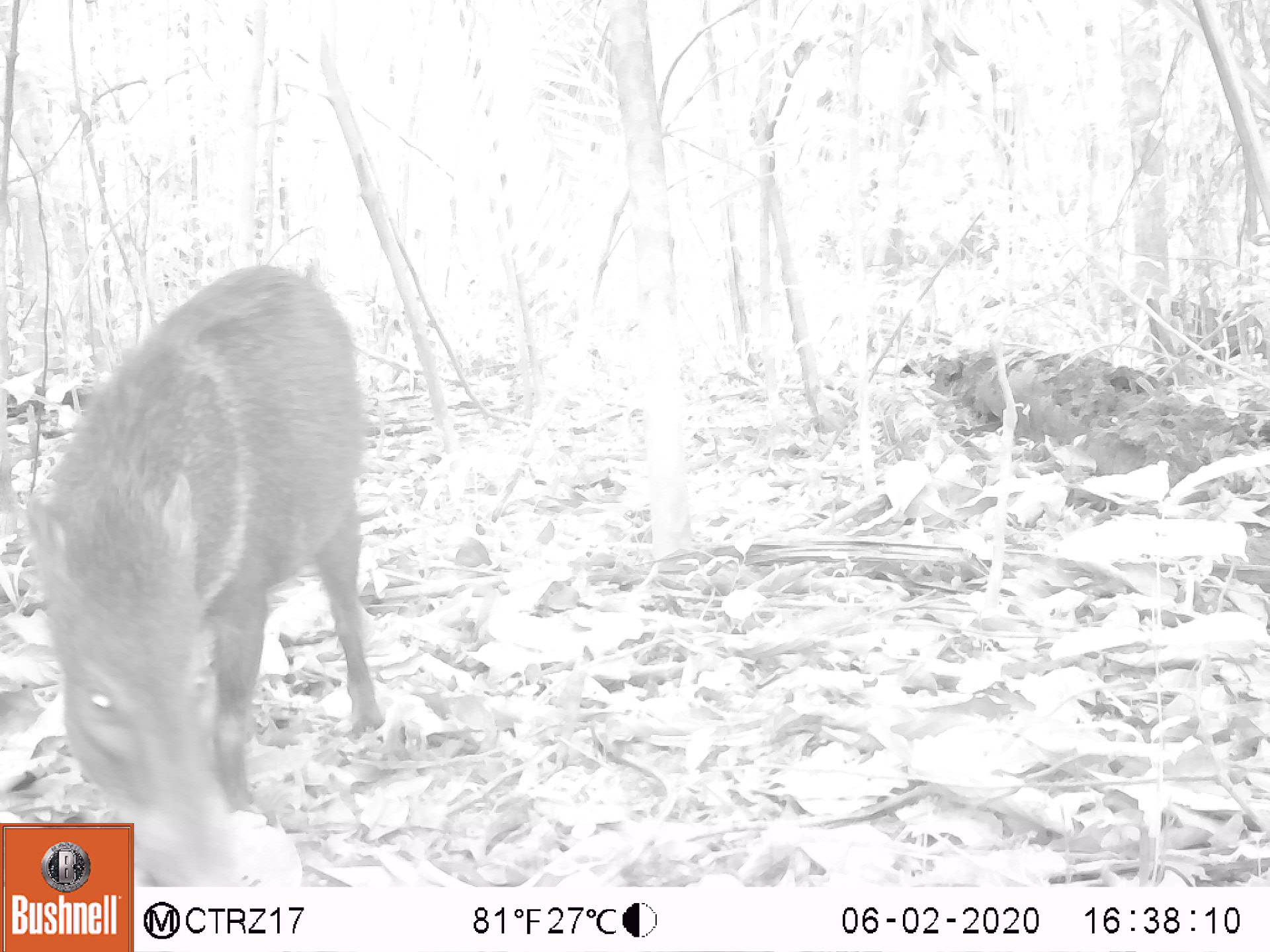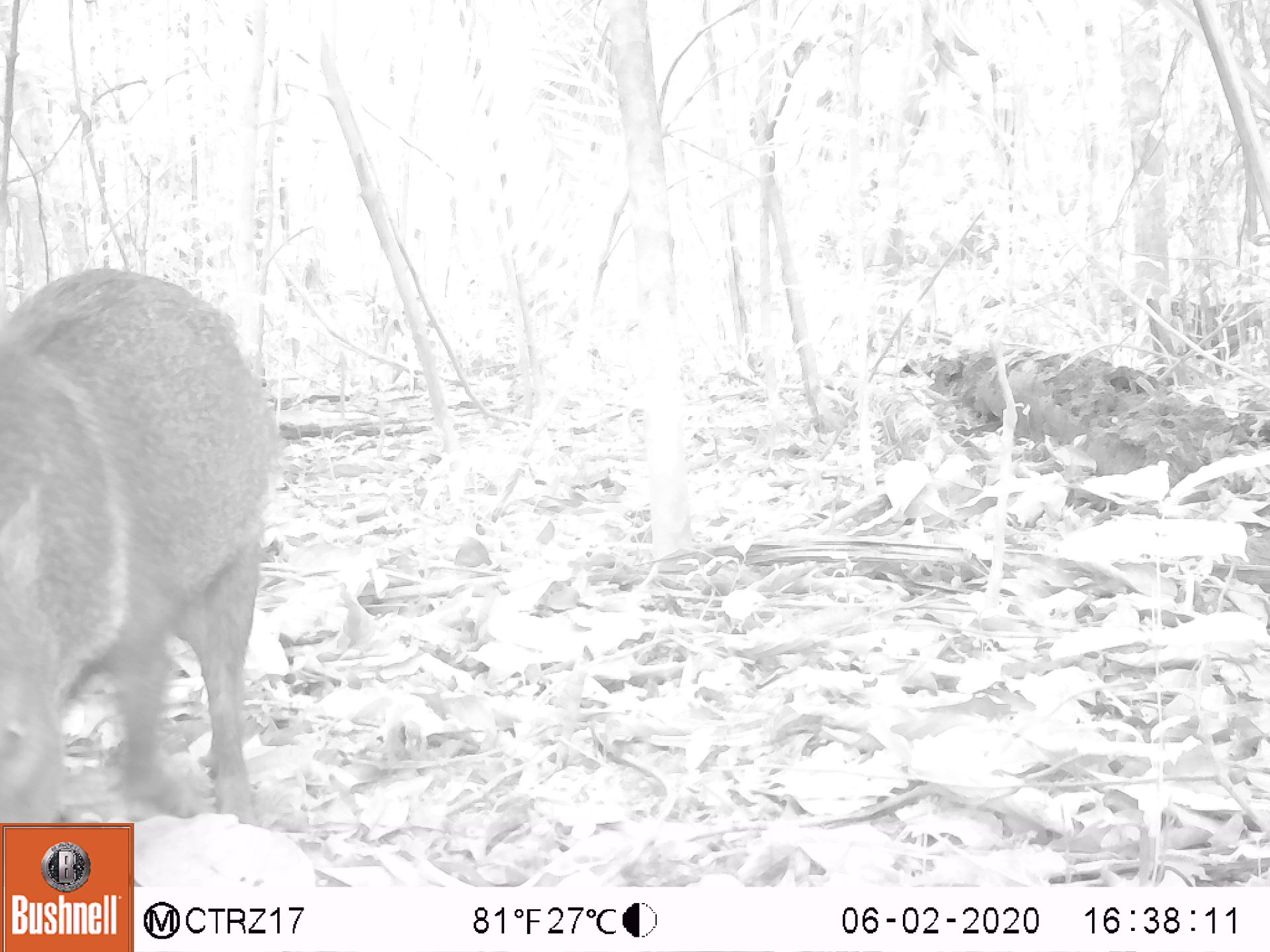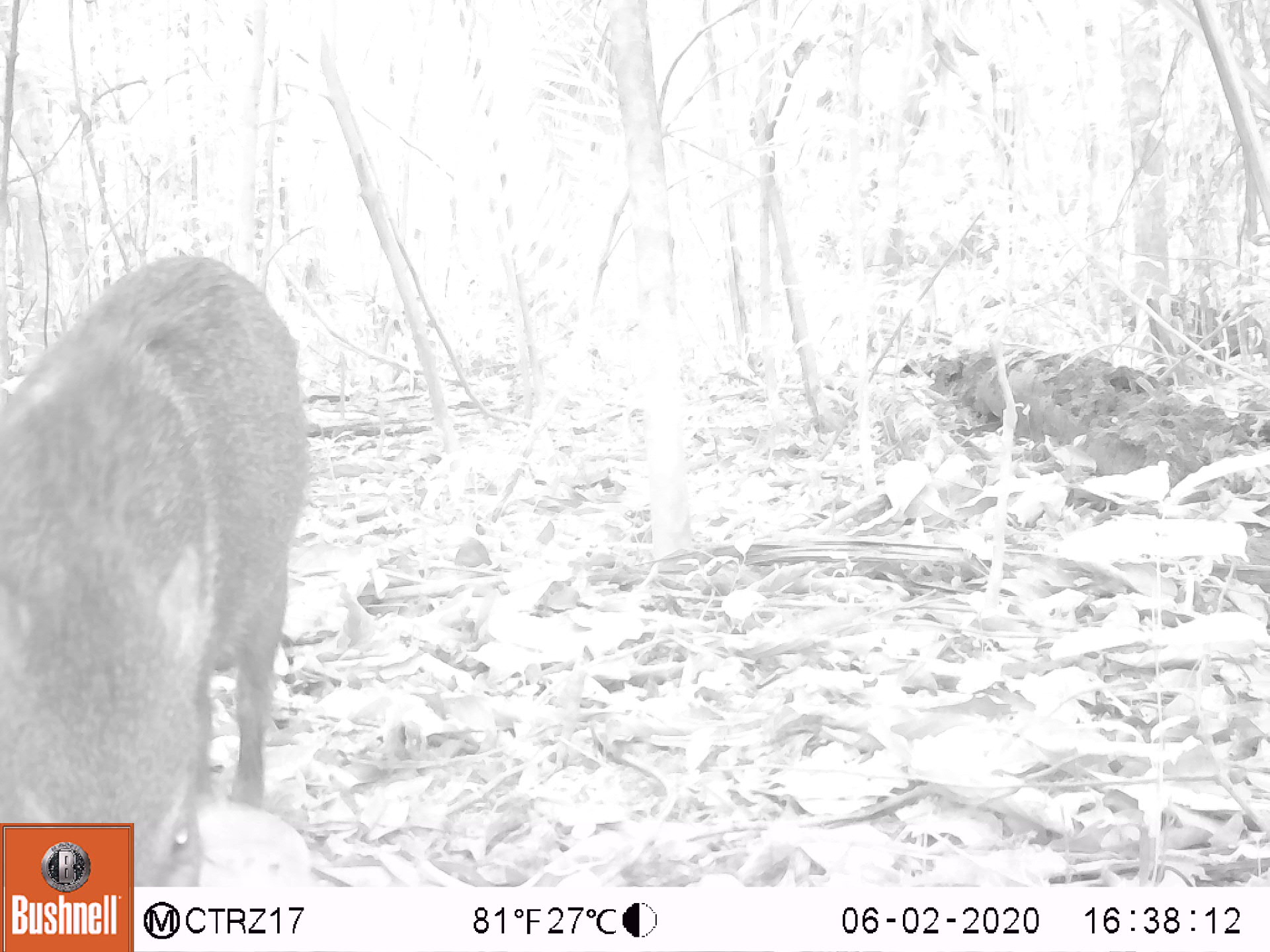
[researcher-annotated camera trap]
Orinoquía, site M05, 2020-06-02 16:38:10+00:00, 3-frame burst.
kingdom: Animalia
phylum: Chordata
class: Mammalia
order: Artiodactyla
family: Tayassuidae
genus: Pecari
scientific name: Pecari tajacu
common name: collared peccary